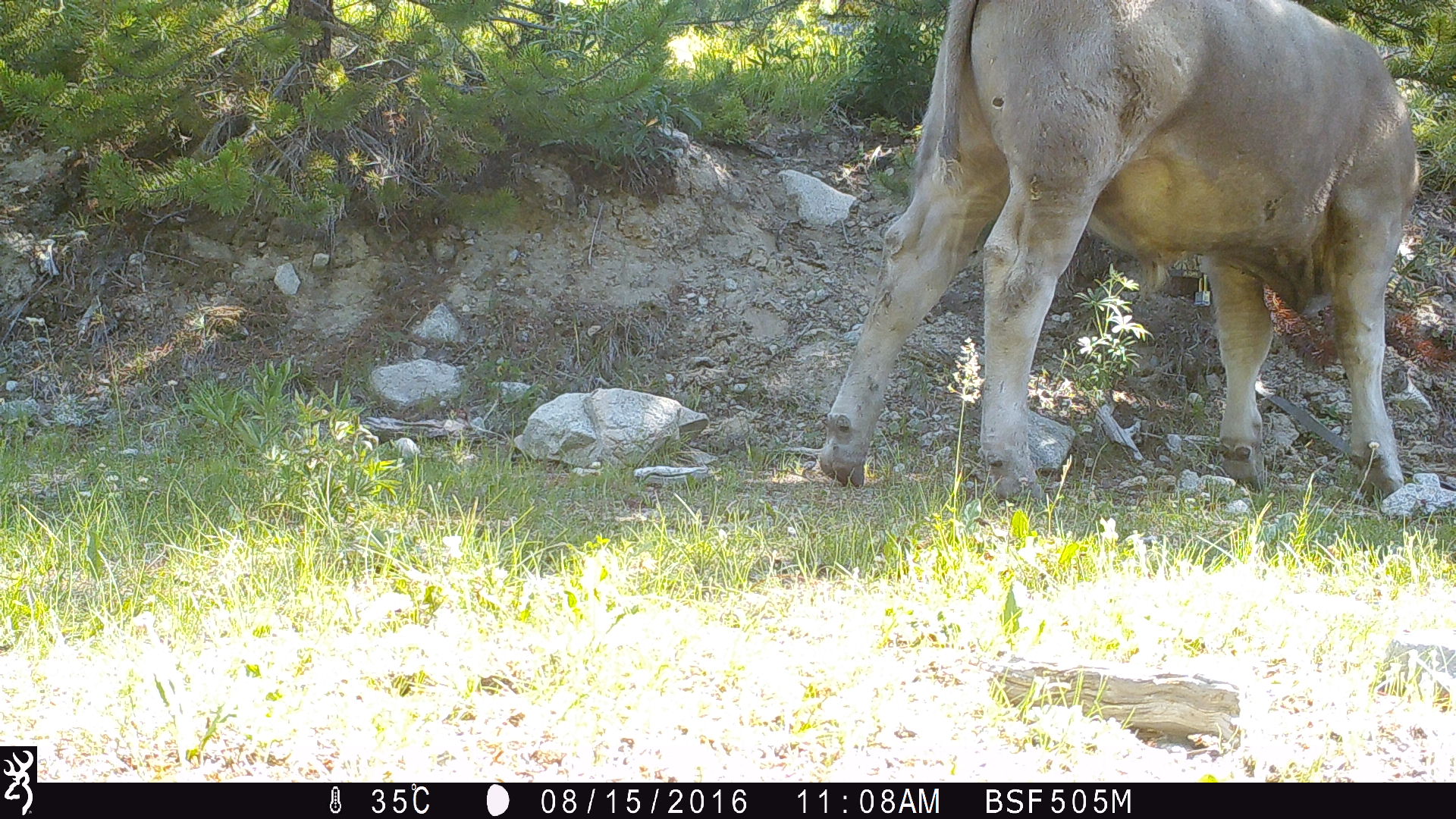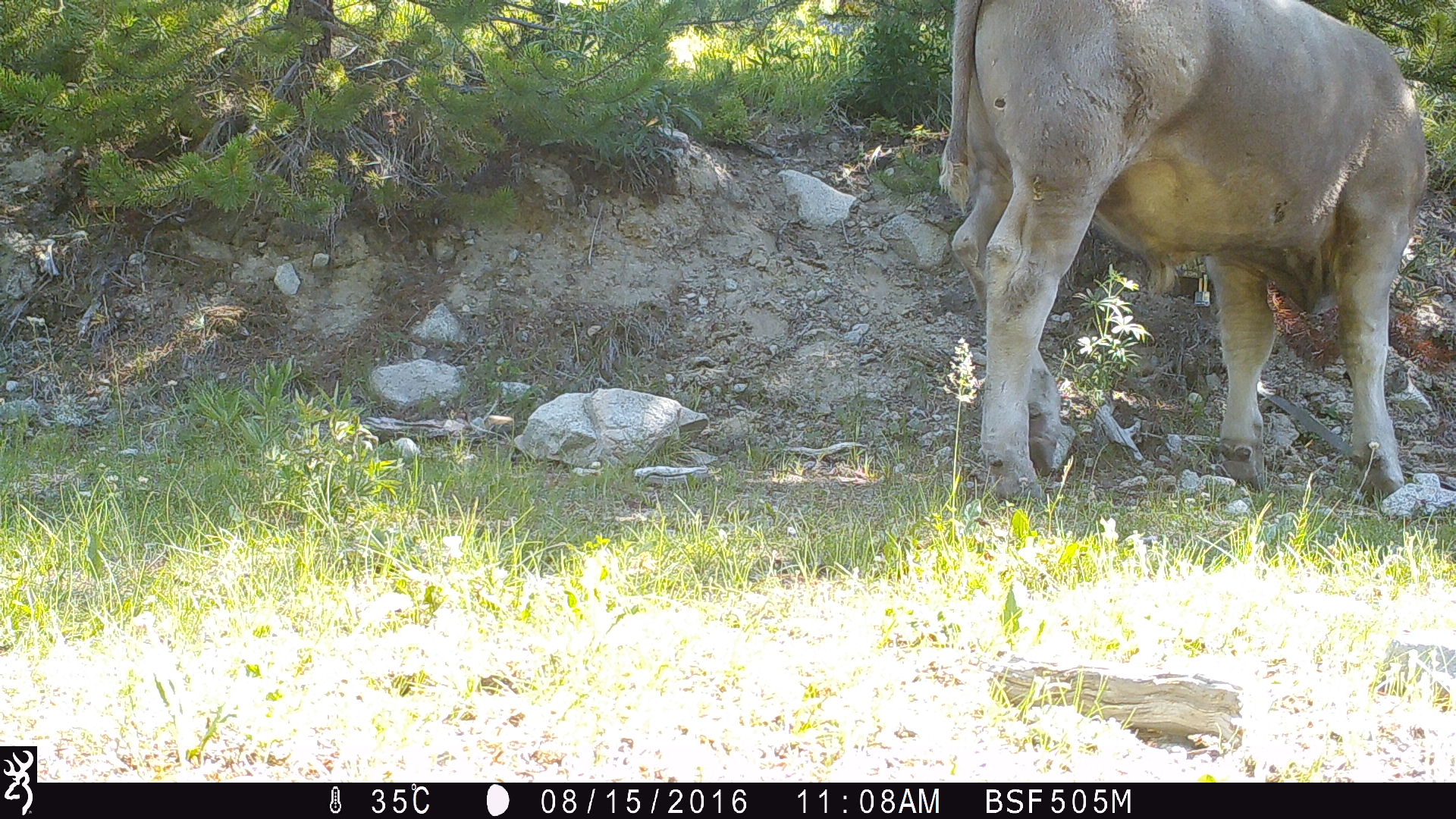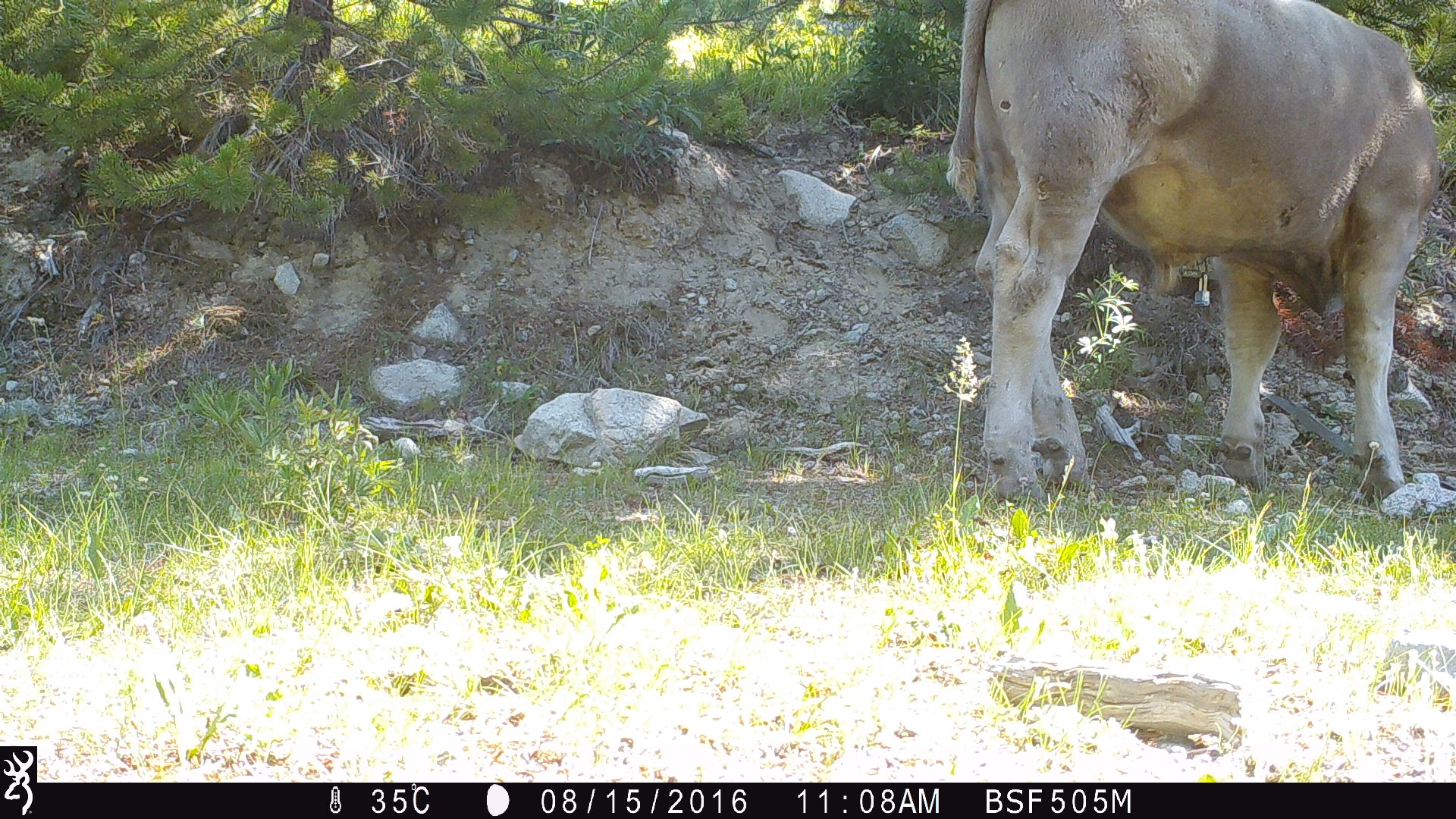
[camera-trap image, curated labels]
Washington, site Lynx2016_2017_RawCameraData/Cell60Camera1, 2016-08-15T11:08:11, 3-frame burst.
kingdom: Animalia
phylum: Chordata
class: Mammalia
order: Artiodactyla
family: Bovidae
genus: Bos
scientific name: Bos taurus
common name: domestic cattle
Domestic cattle (Bos taurus). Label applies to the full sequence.